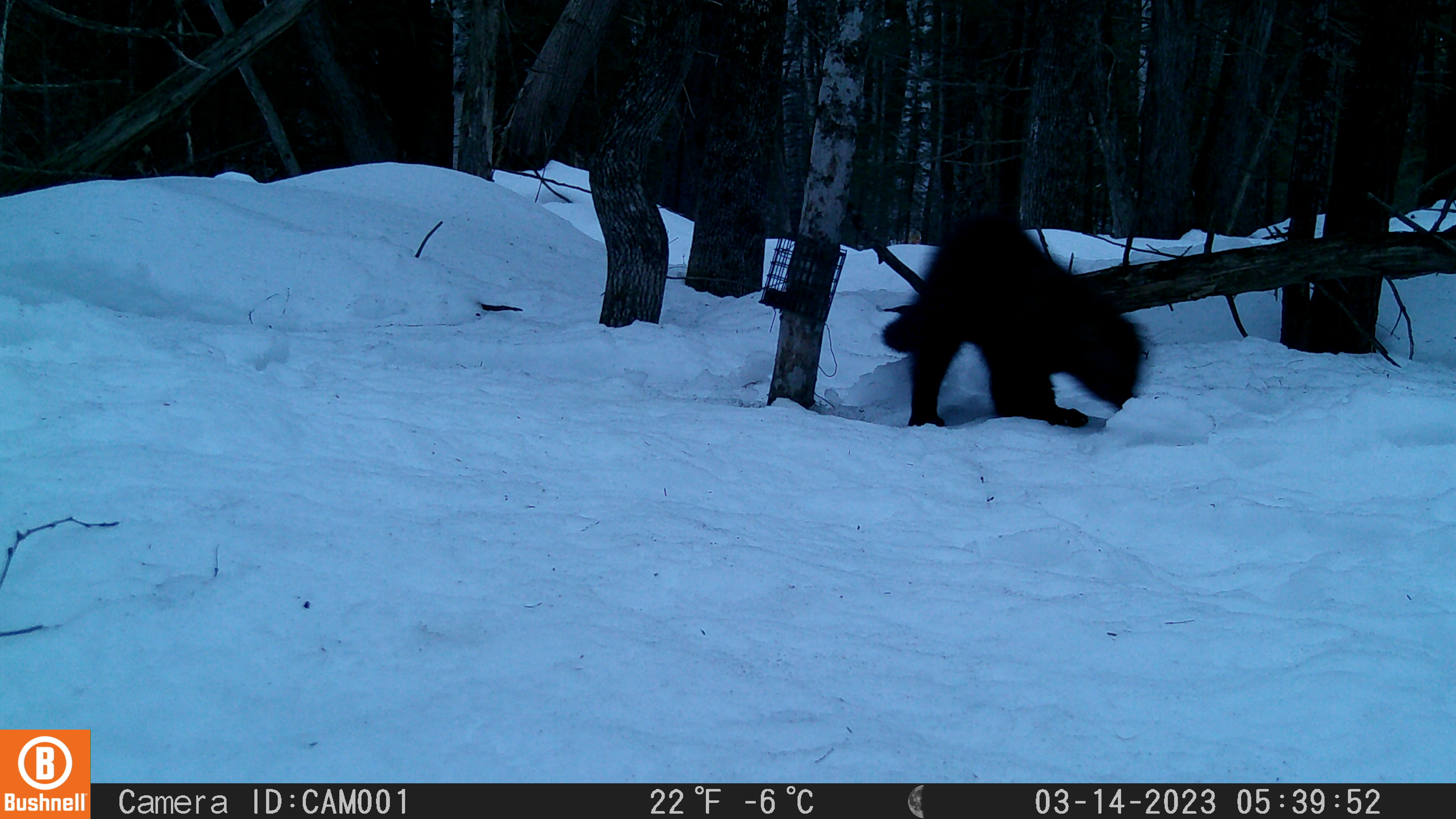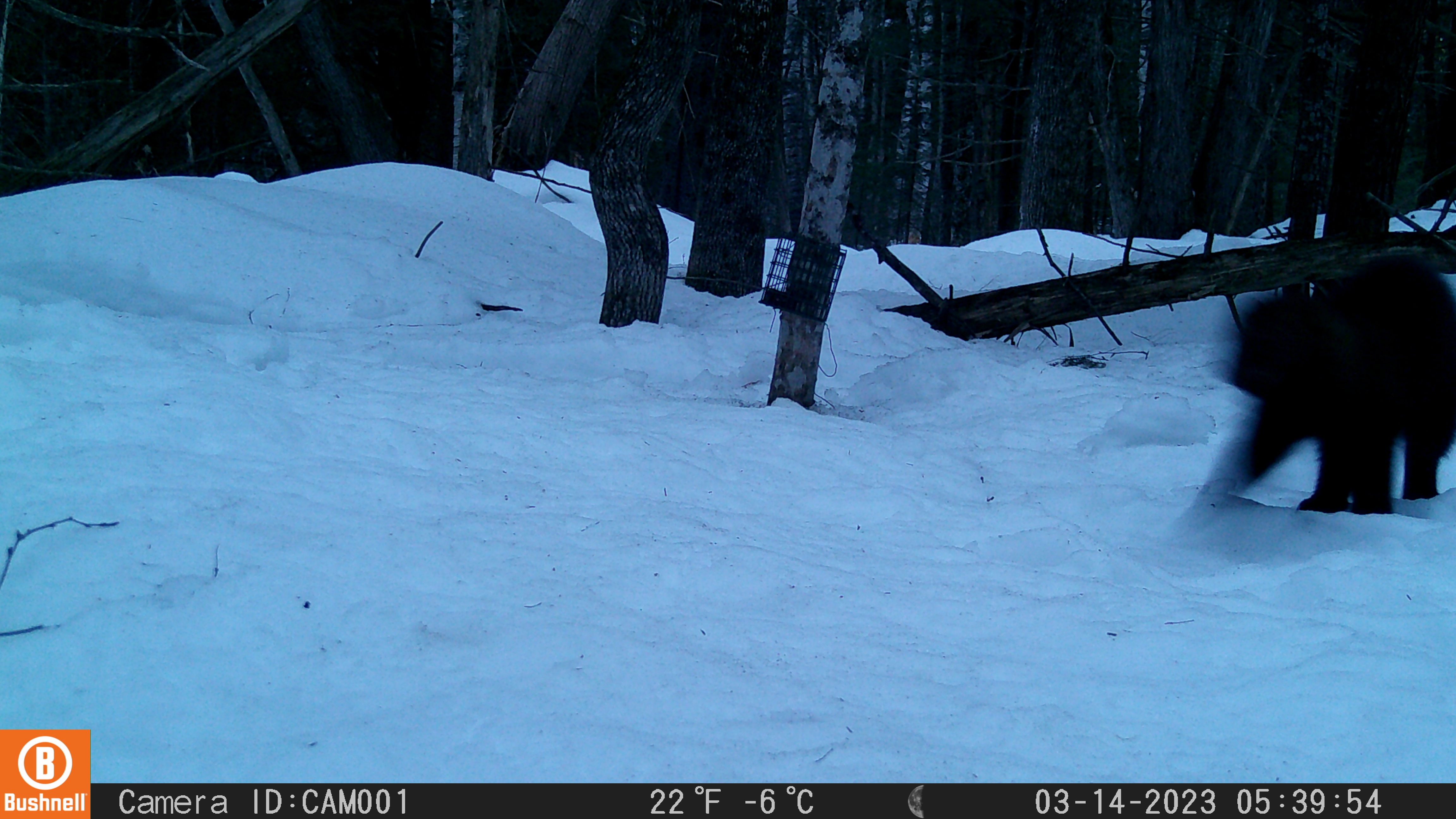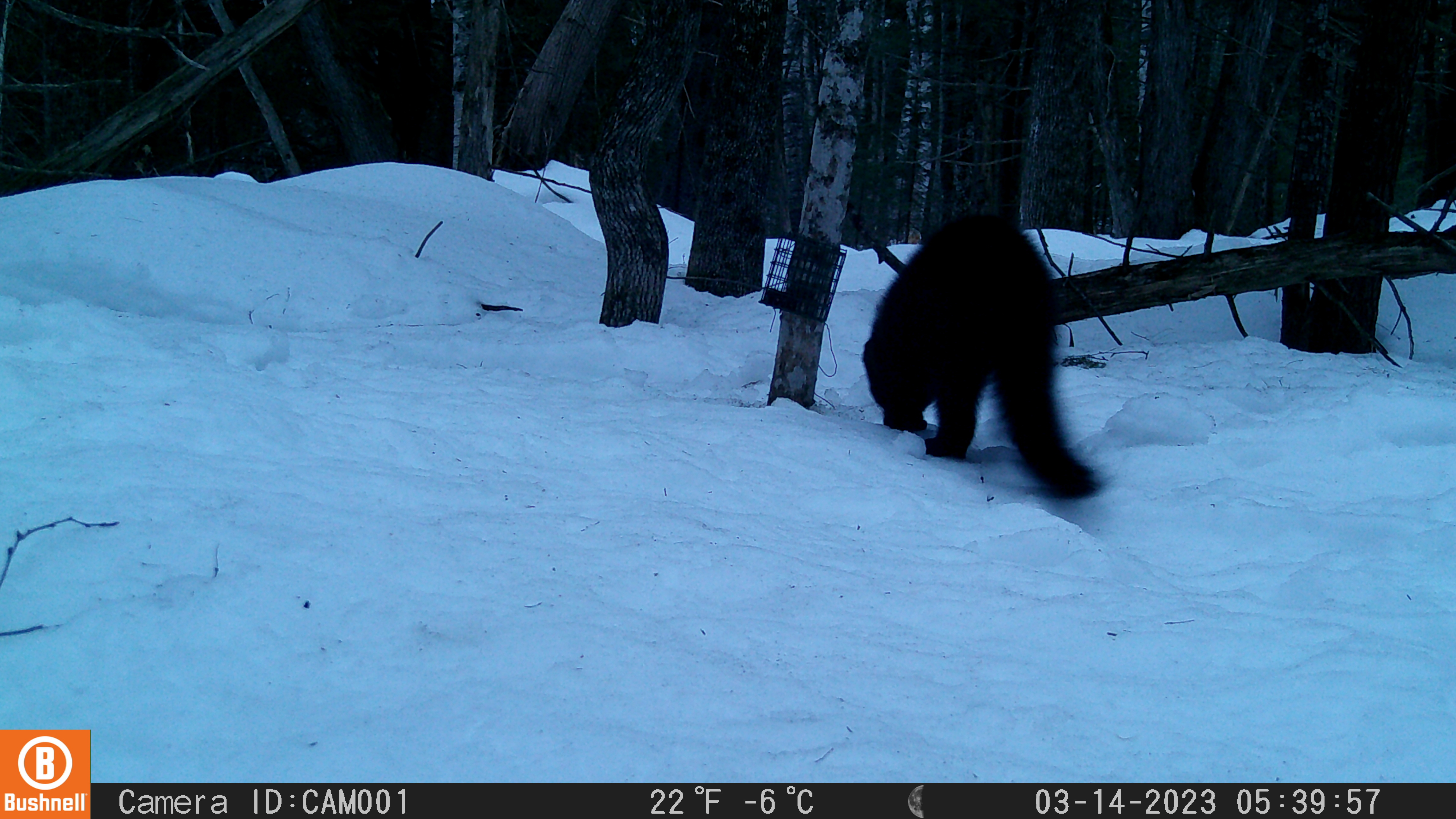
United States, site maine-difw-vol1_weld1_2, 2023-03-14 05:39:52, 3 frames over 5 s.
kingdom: Animalia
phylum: Chordata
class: Mammalia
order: Carnivora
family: Mustelidae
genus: Pekania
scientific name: Pekania pennanti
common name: fisher